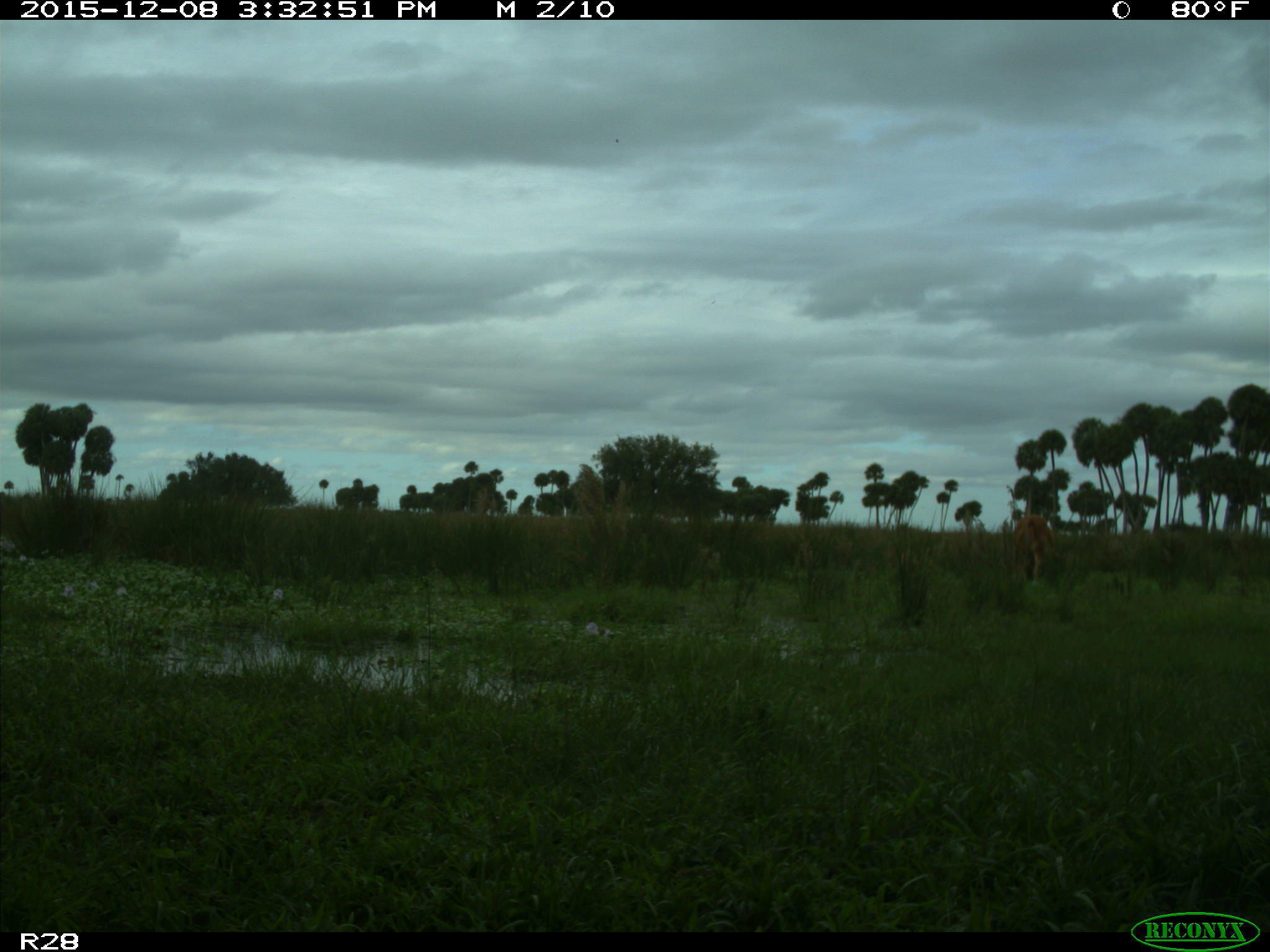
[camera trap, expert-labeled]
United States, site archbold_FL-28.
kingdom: Animalia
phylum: Chordata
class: Mammalia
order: Artiodactyla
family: Bovidae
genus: Bos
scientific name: Bos taurus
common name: domestic cow